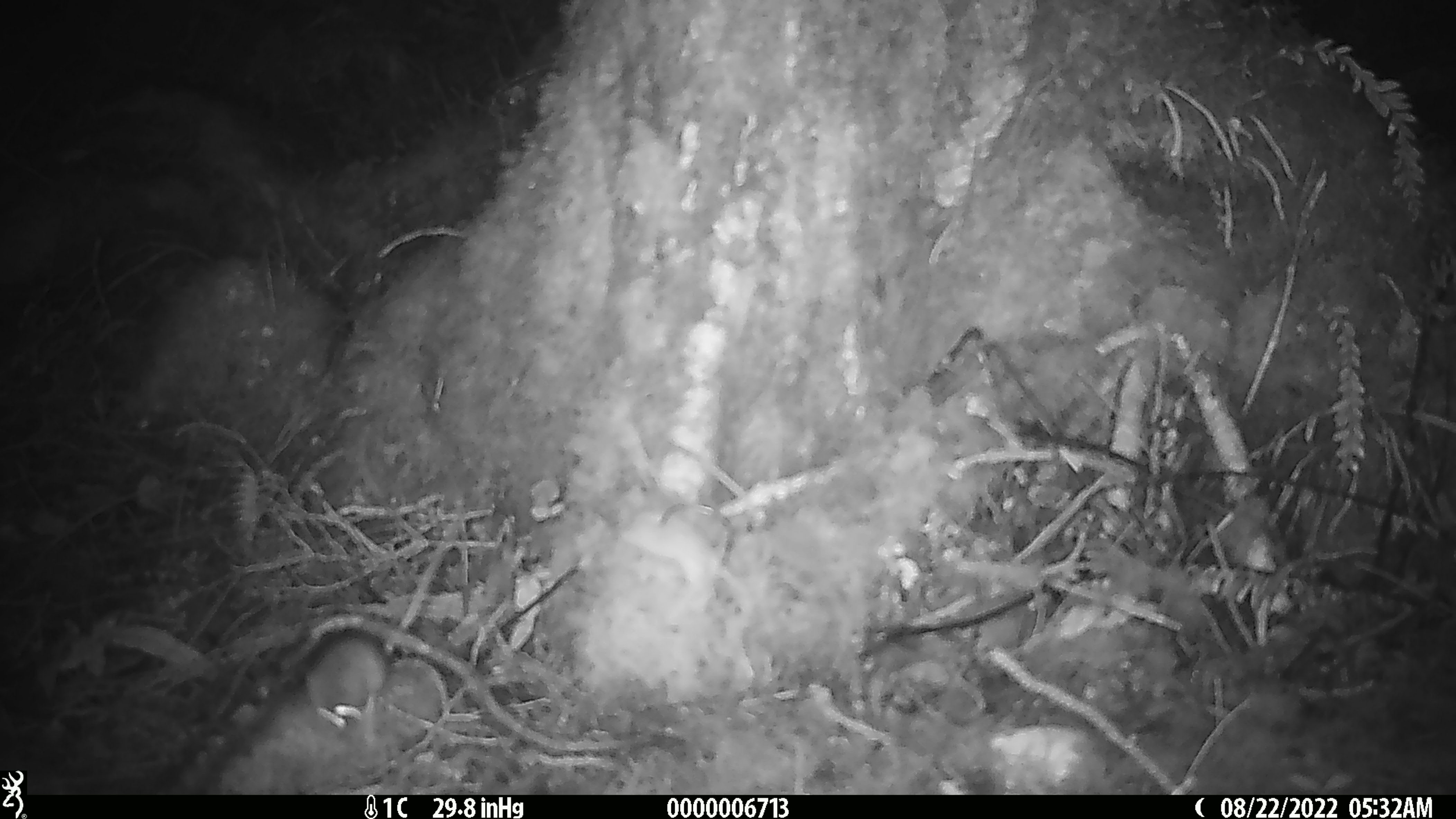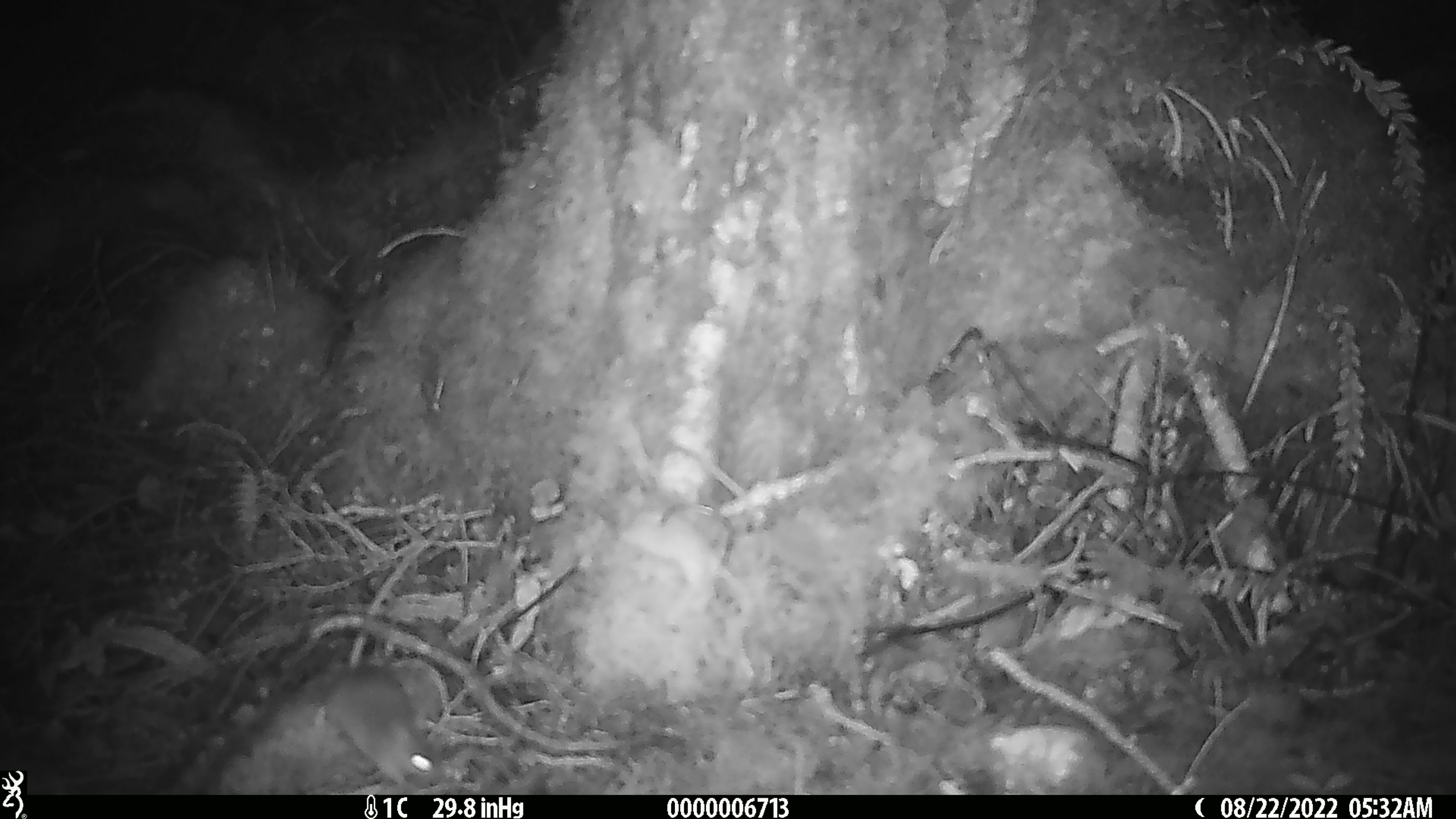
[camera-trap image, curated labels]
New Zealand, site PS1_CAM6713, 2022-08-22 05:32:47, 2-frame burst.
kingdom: Animalia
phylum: Chordata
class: Mammalia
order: Rodentia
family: Muridae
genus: Mus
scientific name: Mus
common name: mouse